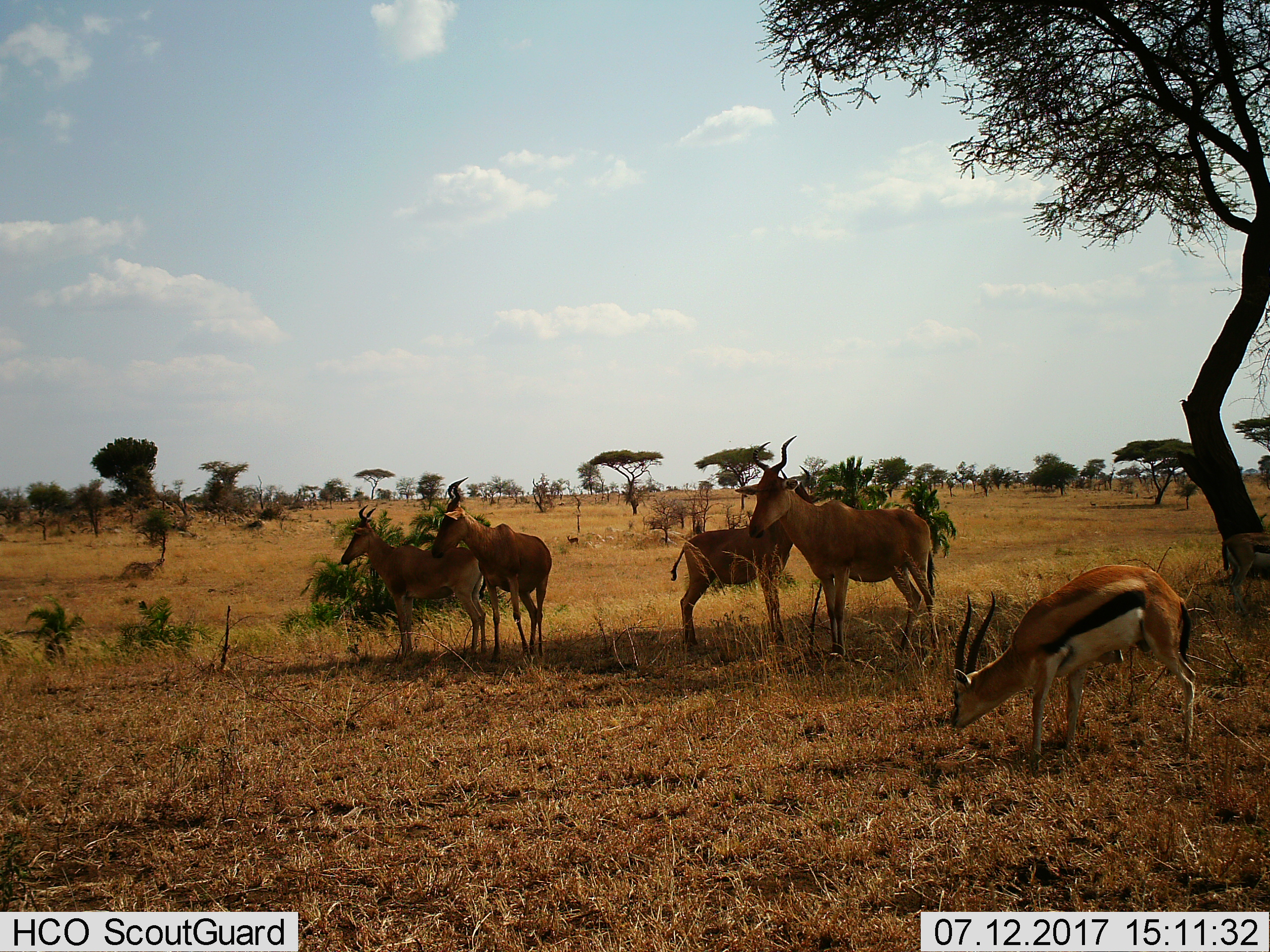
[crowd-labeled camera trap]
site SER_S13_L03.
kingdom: Animalia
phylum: Chordata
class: Mammalia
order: Artiodactyla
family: Bovidae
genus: Eudorcas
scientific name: Eudorcas thomsonii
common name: thomson's gazelle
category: gazellethomsons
Gazellethomsons (thomson's gazelle) (Eudorcas thomsonii), count 1. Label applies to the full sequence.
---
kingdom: Animalia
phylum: Chordata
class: Mammalia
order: Artiodactyla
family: Bovidae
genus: Alcelaphus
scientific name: Alcelaphus buselaphus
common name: hartebeest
Hartebeest (Alcelaphus buselaphus), count 4. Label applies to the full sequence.